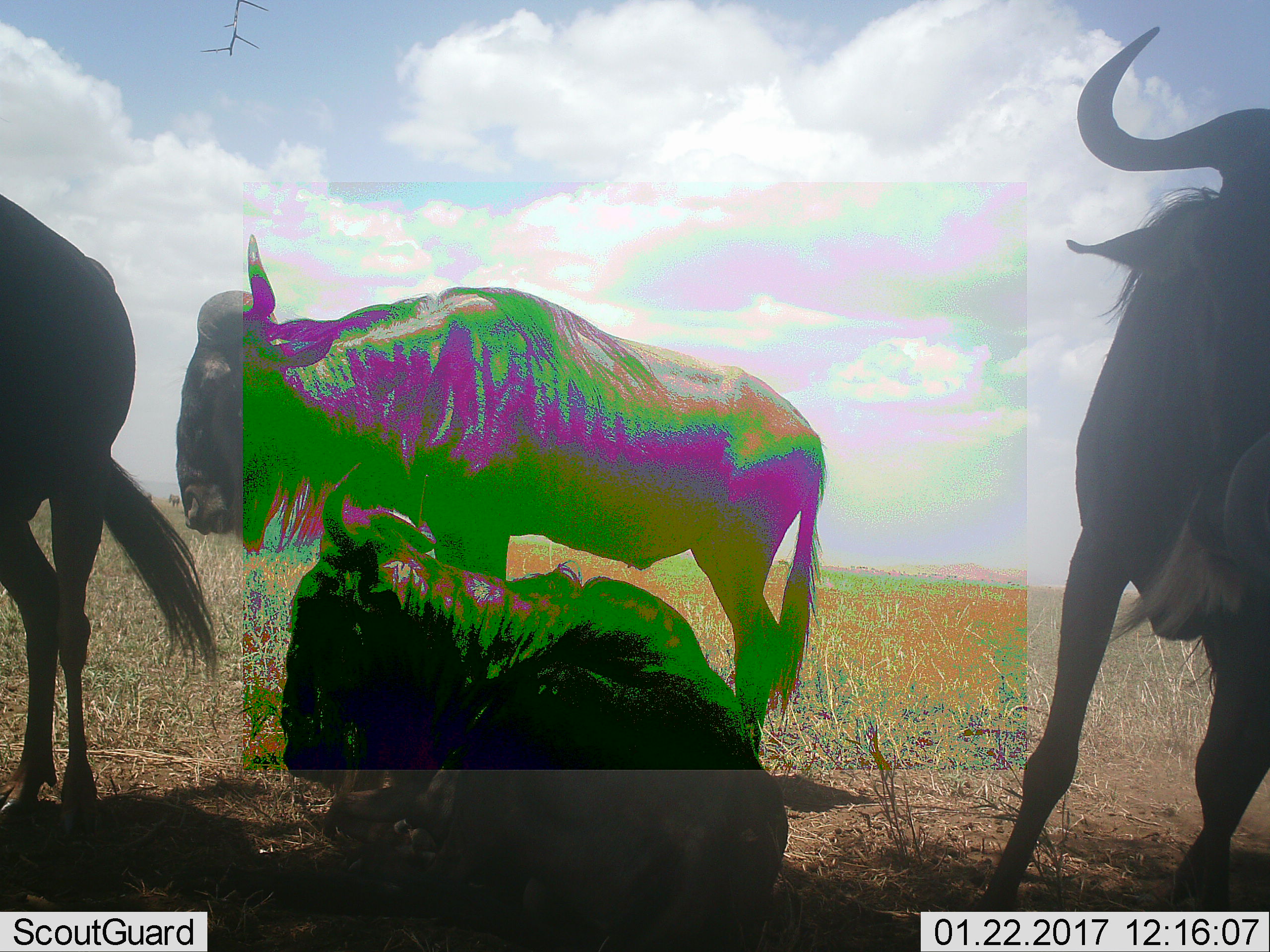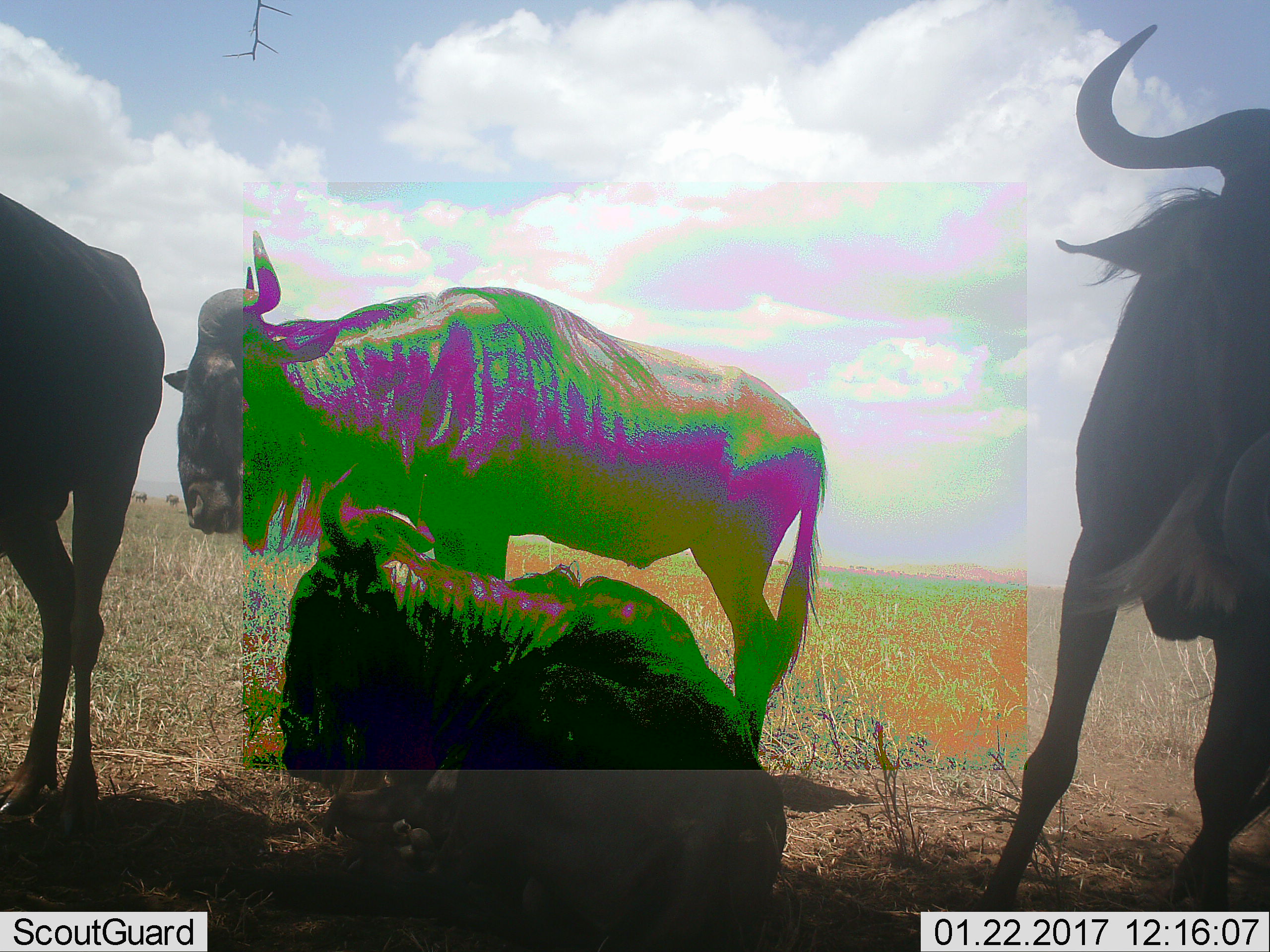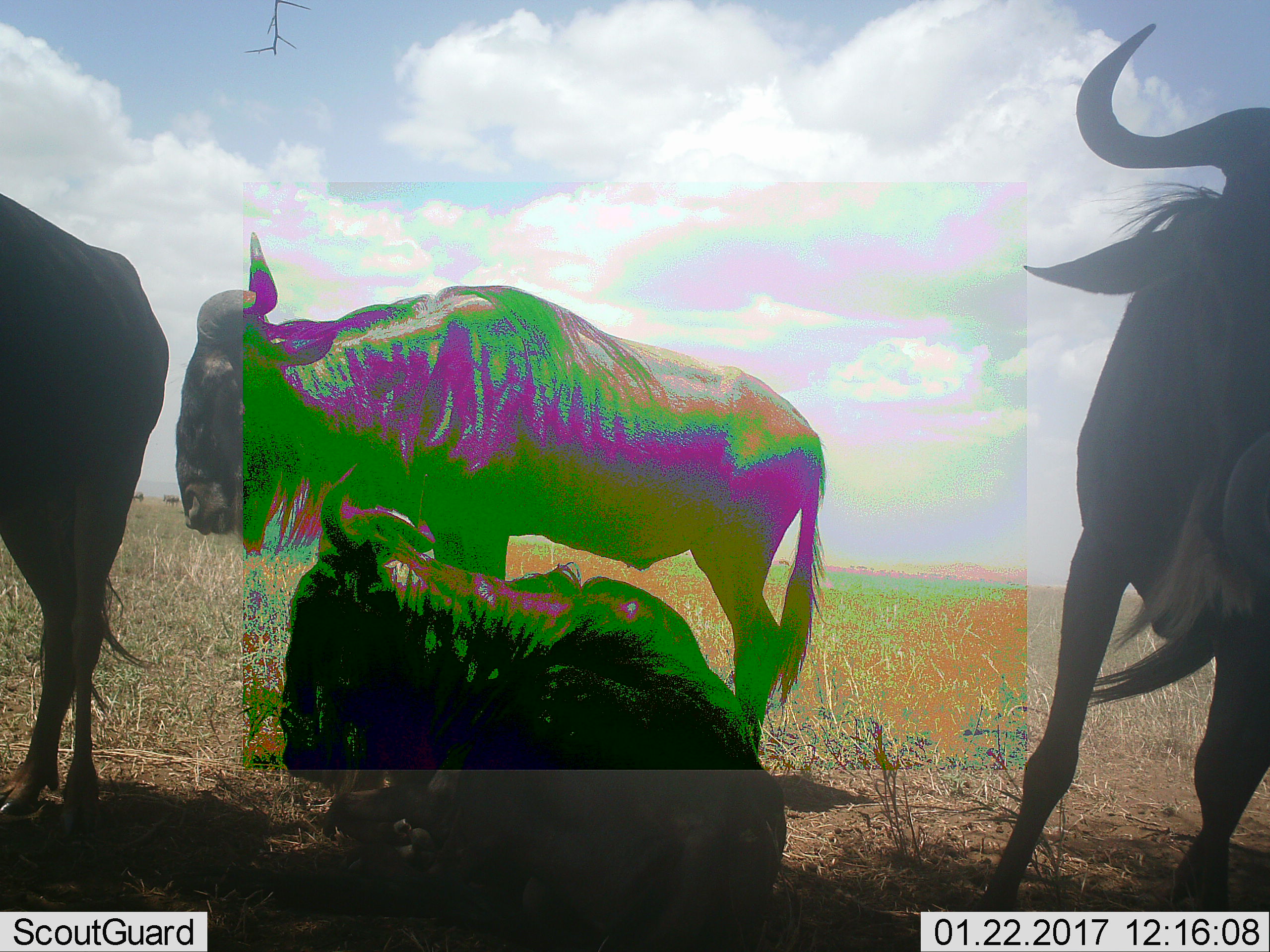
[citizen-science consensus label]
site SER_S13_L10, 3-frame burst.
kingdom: Animalia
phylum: Chordata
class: Mammalia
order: Artiodactyla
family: Bovidae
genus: Connochaetes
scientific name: Connochaetes taurinus taurinus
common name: blue wildebeest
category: wildebeestblue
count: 4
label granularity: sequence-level